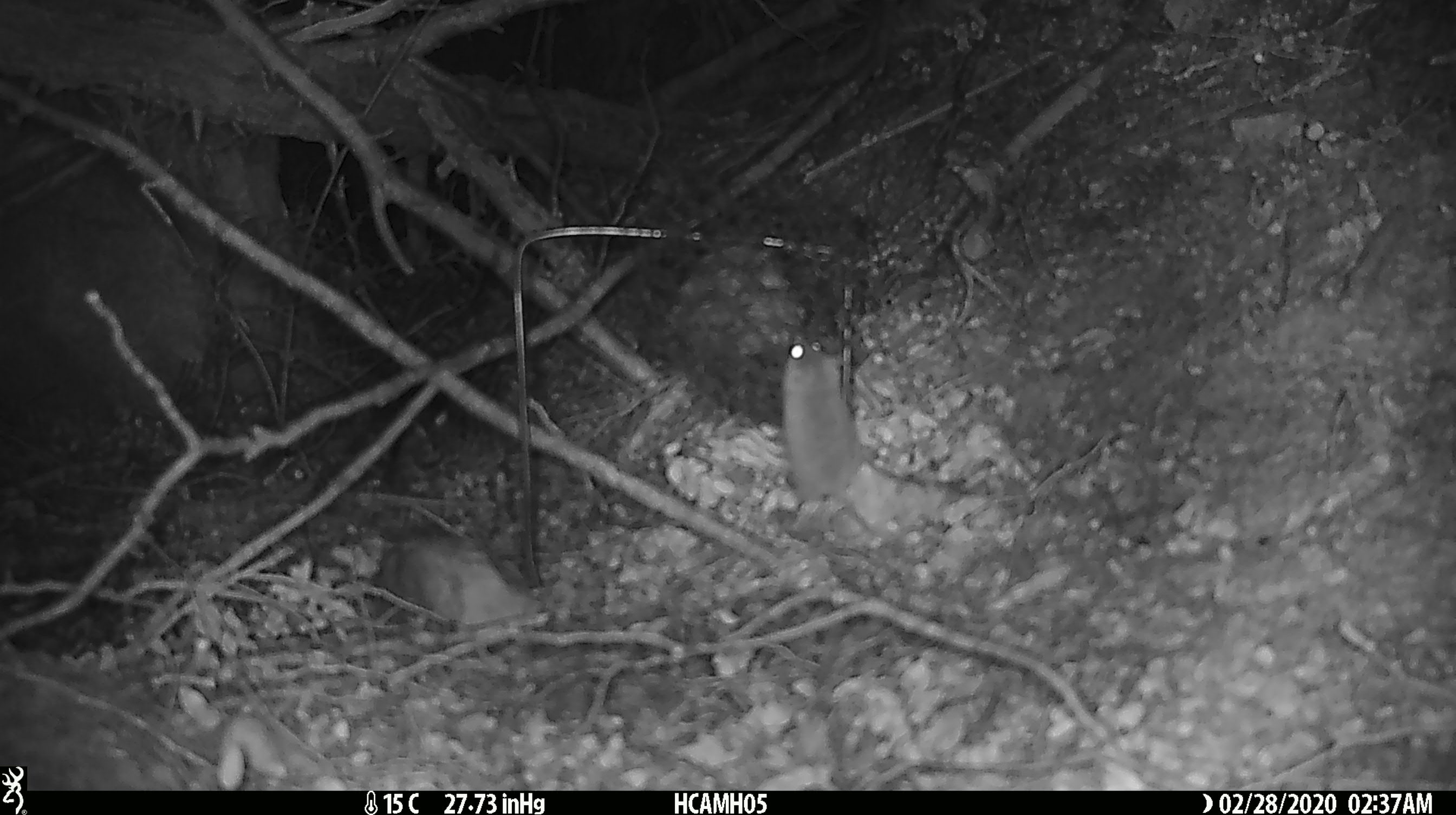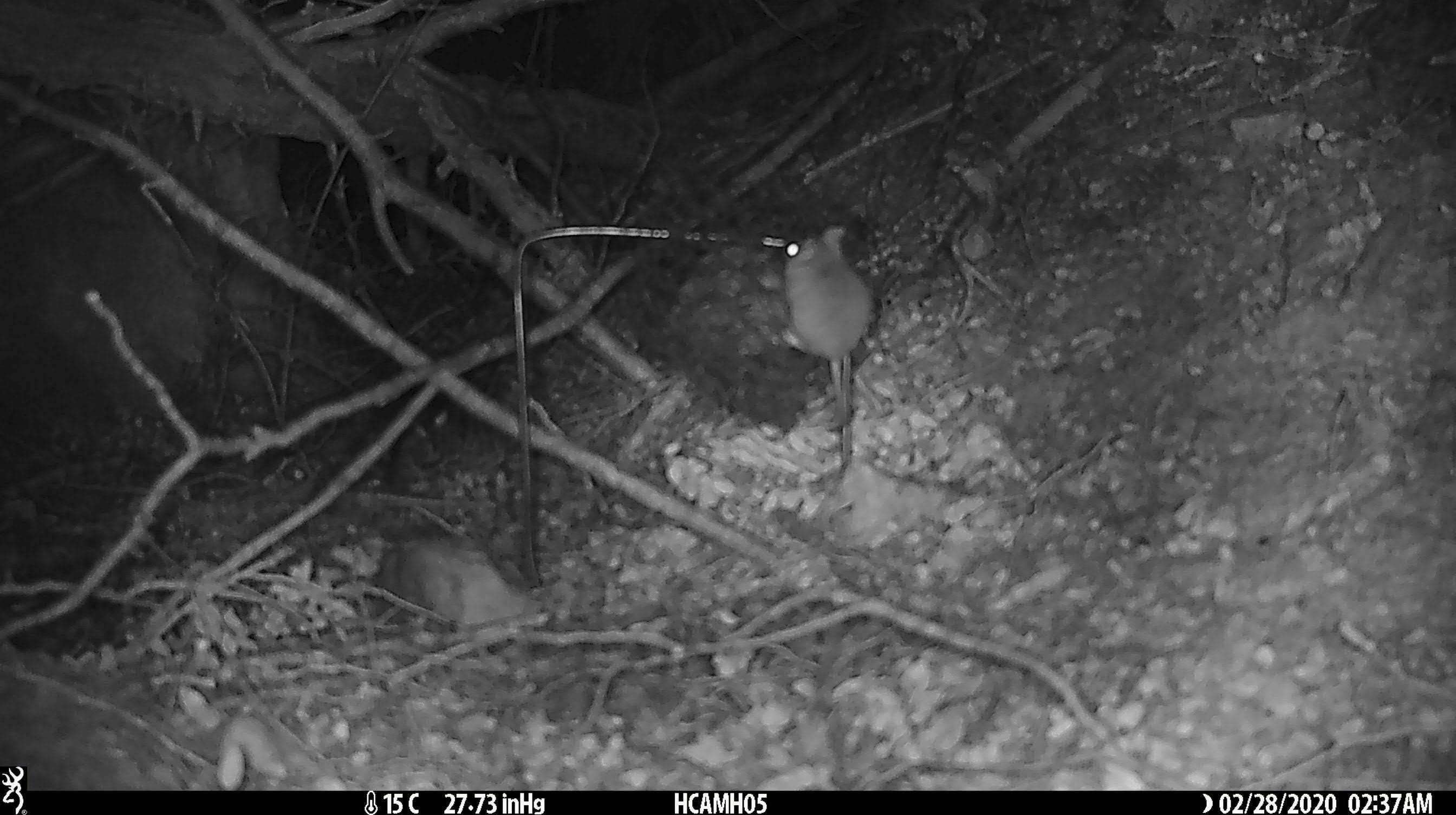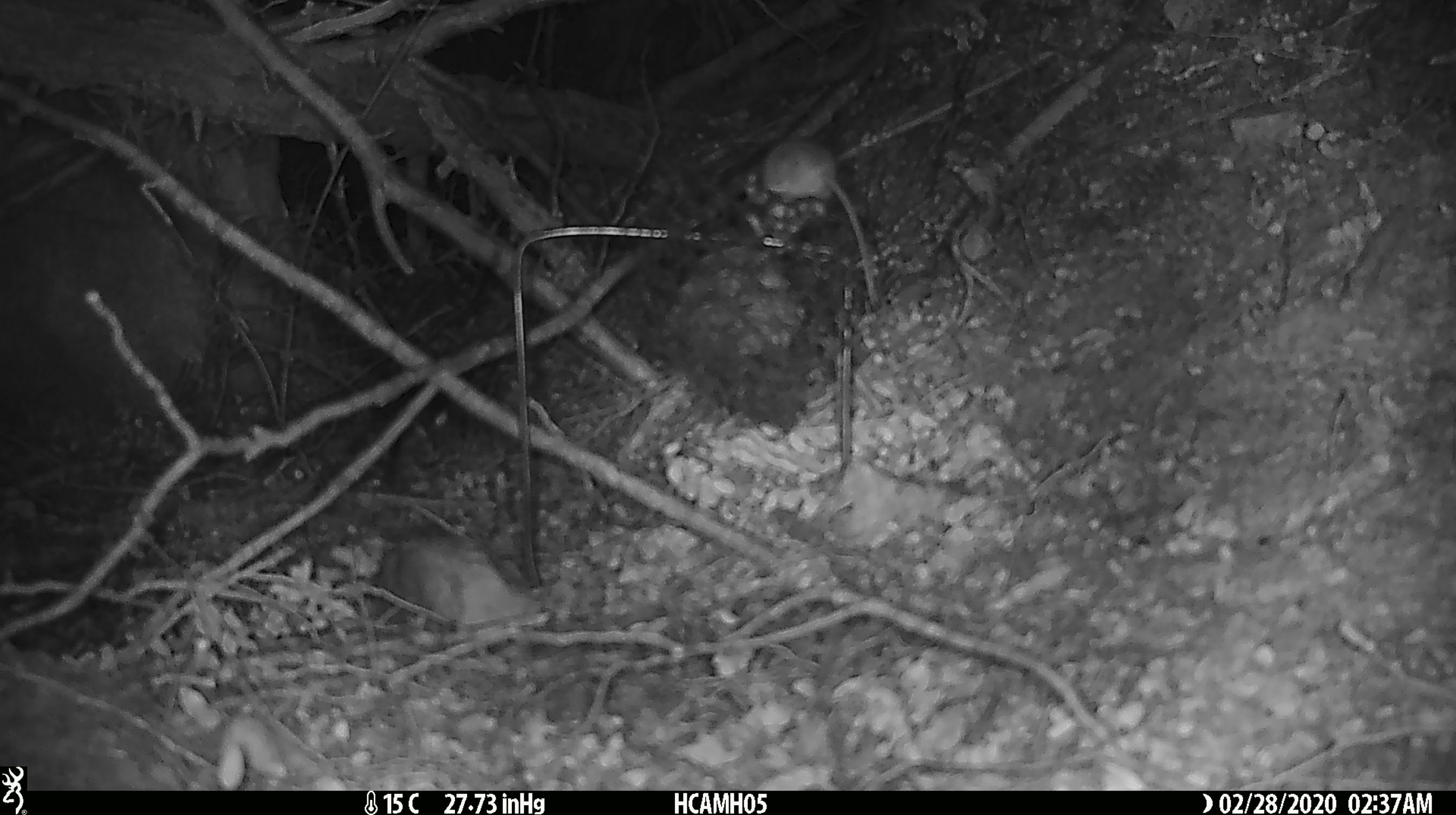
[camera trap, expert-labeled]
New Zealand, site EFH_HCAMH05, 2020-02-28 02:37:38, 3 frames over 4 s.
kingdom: Animalia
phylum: Chordata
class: Mammalia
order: Rodentia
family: Muridae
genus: Mus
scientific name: Mus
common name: mouse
Mouse (Mus).